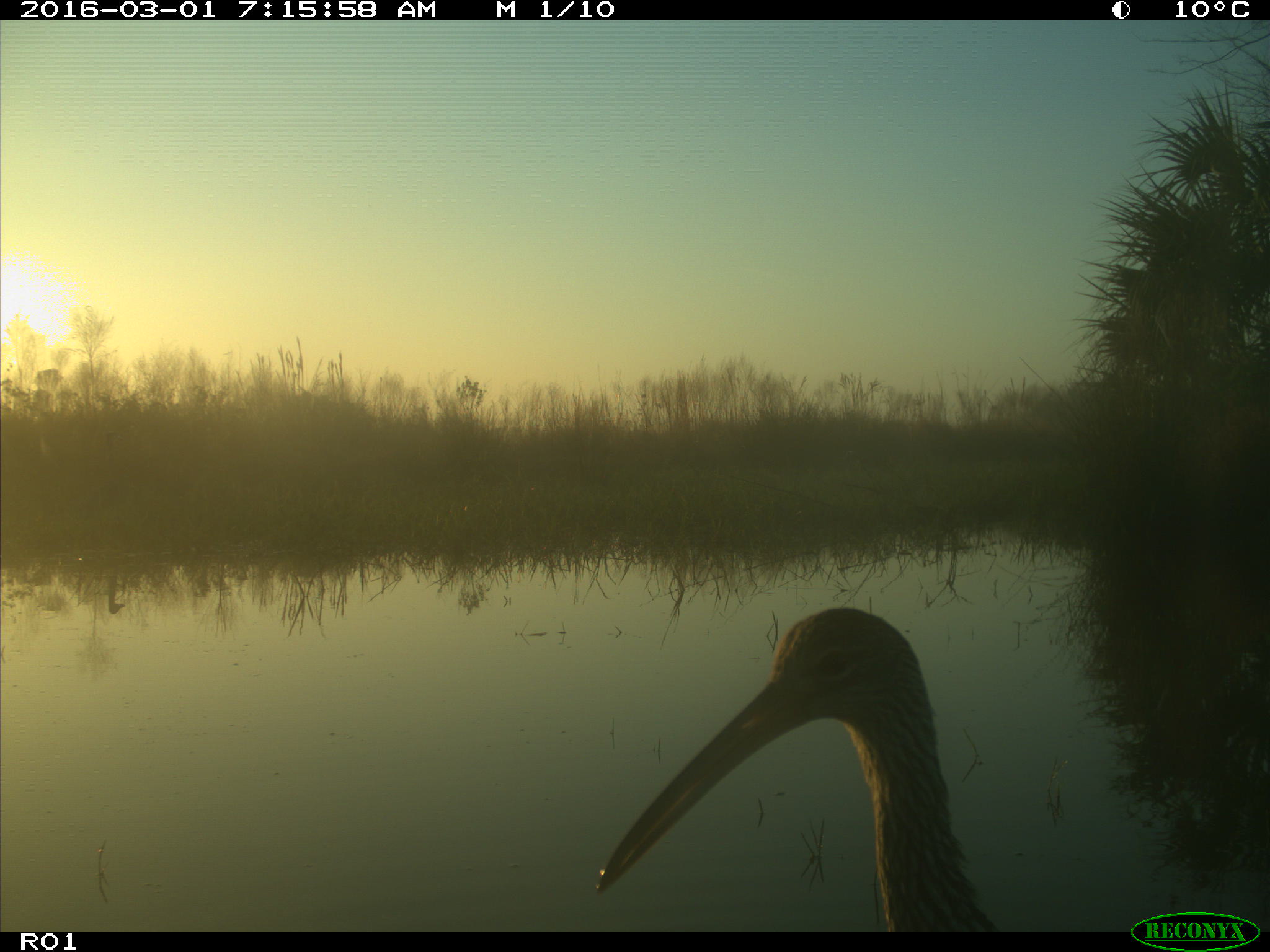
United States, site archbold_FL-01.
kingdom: Animalia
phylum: Chordata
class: Aves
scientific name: Aves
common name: birds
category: unidentified bird